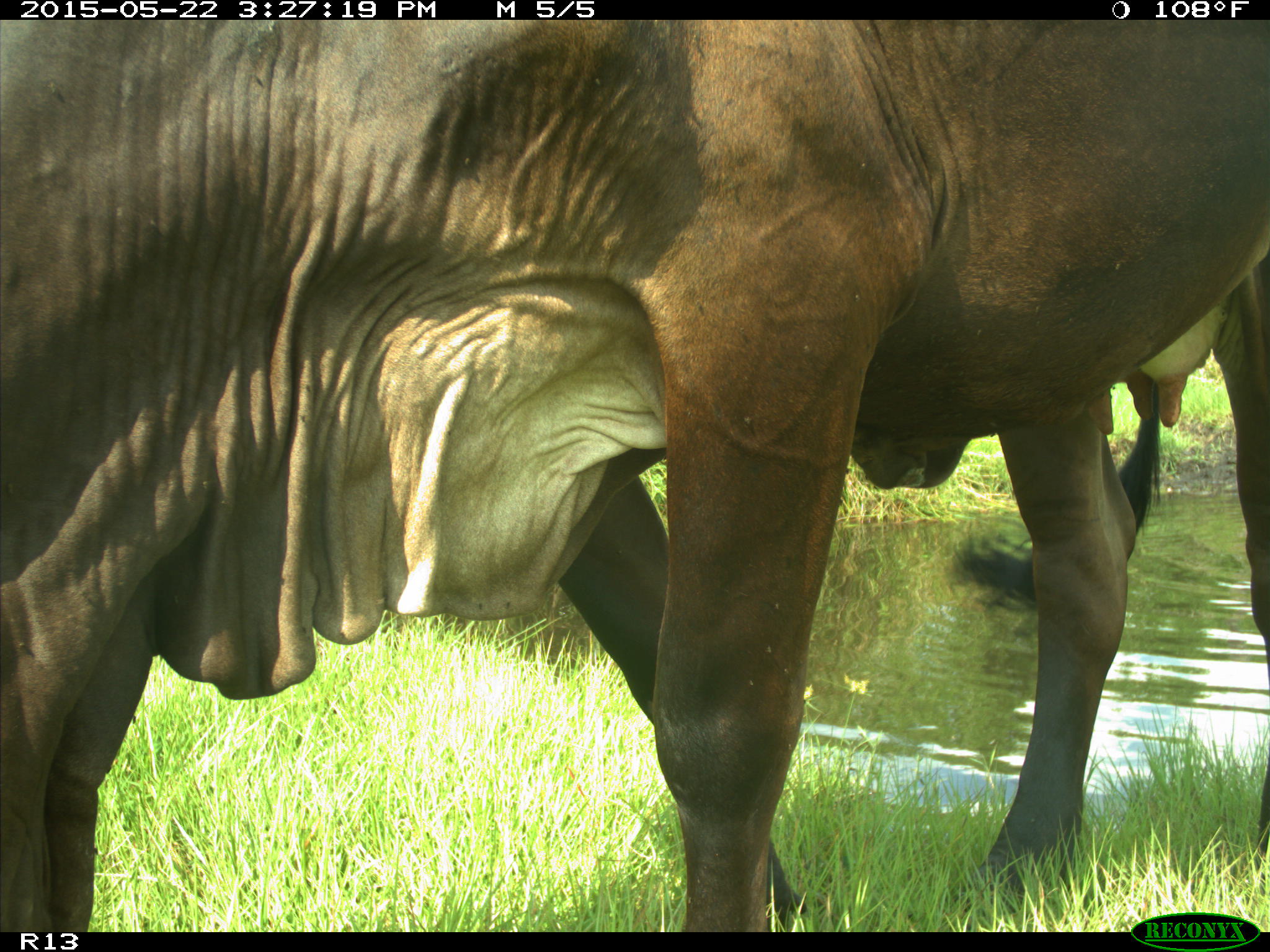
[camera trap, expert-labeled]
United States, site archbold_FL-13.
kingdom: Animalia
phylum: Chordata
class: Mammalia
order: Artiodactyla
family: Bovidae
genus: Bos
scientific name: Bos taurus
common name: domestic cow